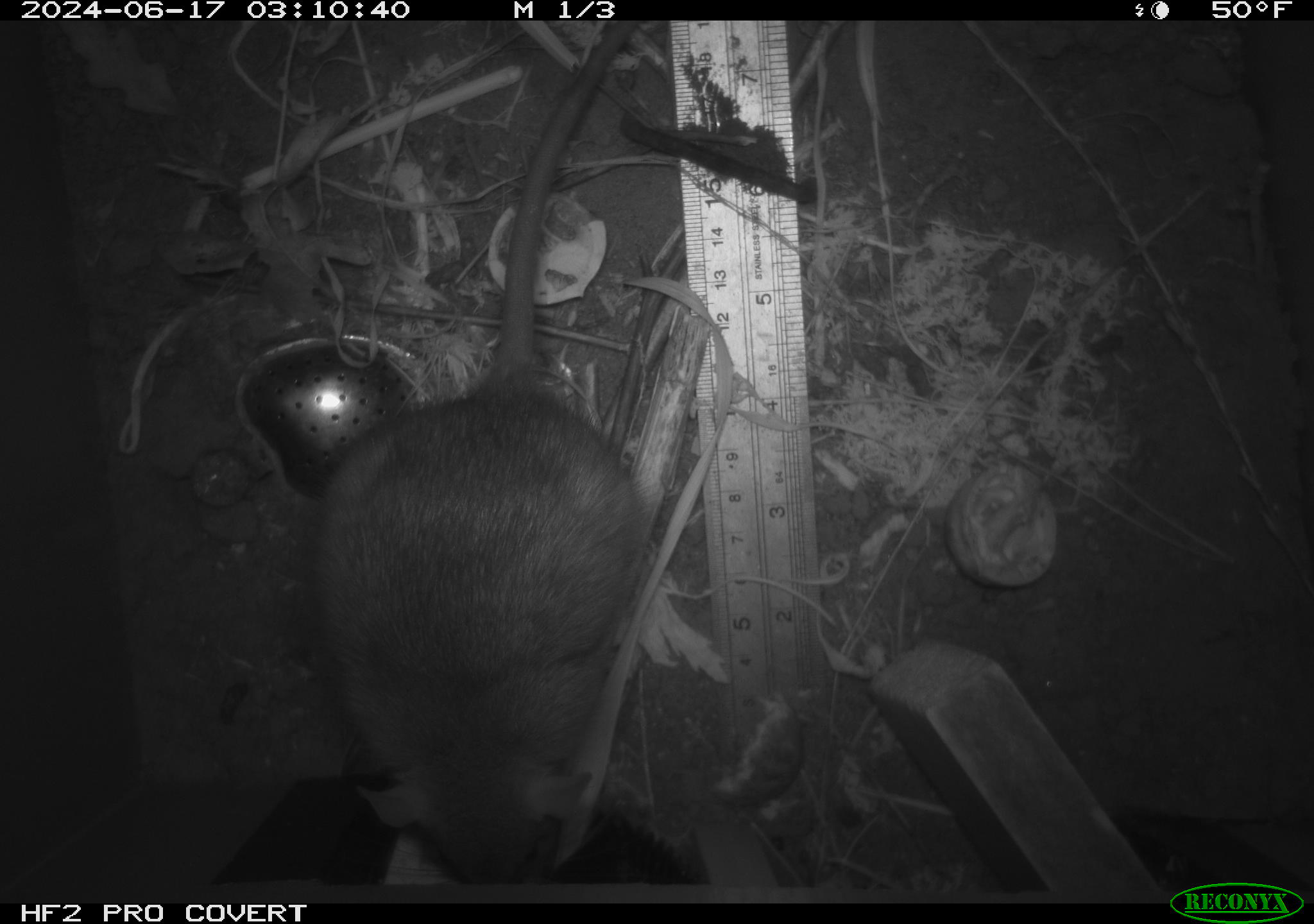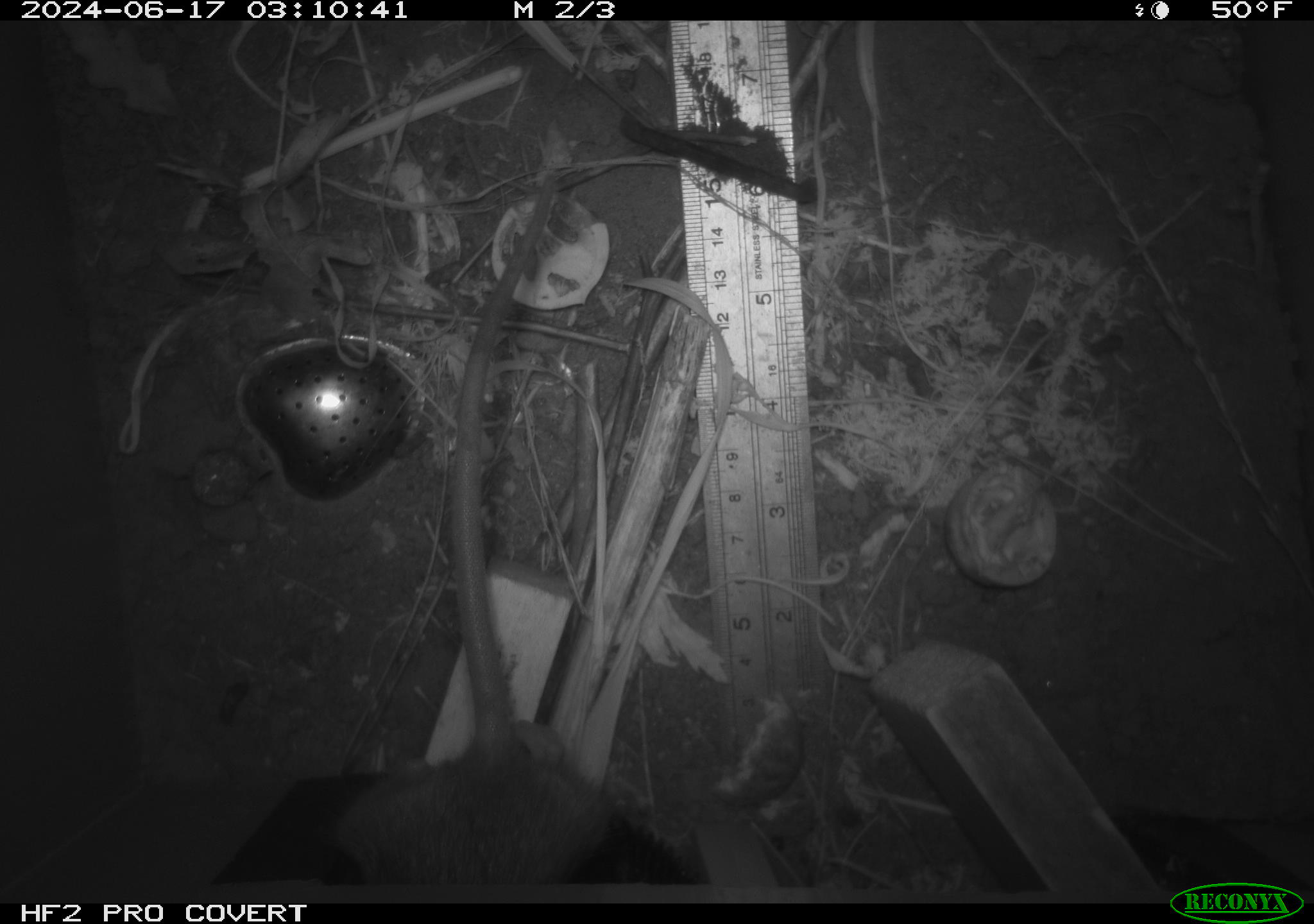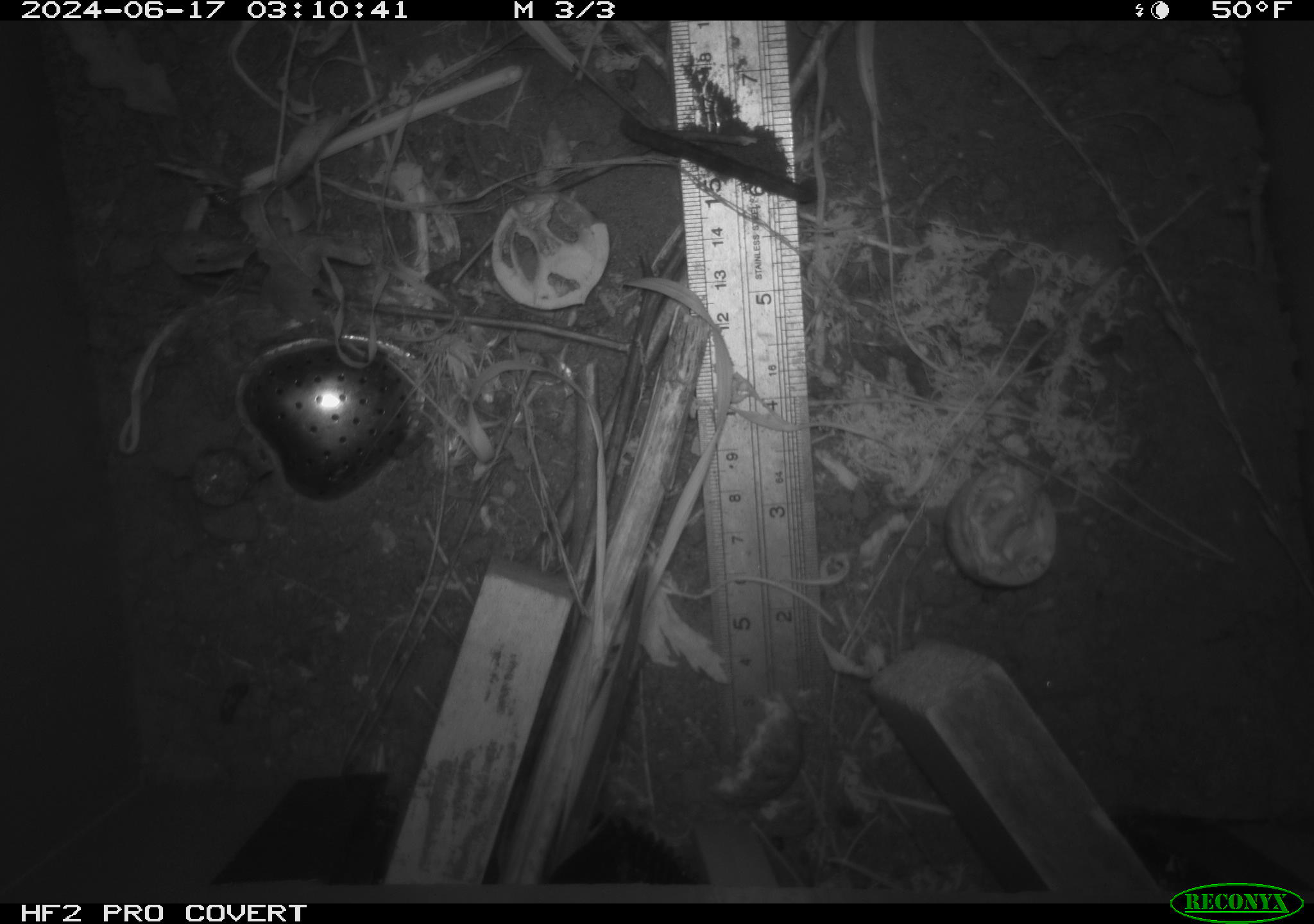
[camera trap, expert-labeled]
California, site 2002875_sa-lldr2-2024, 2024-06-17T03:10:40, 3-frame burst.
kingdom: Animalia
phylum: Chordata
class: Mammalia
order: Rodentia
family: Muridae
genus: Rattus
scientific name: Rattus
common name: rat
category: rattus species